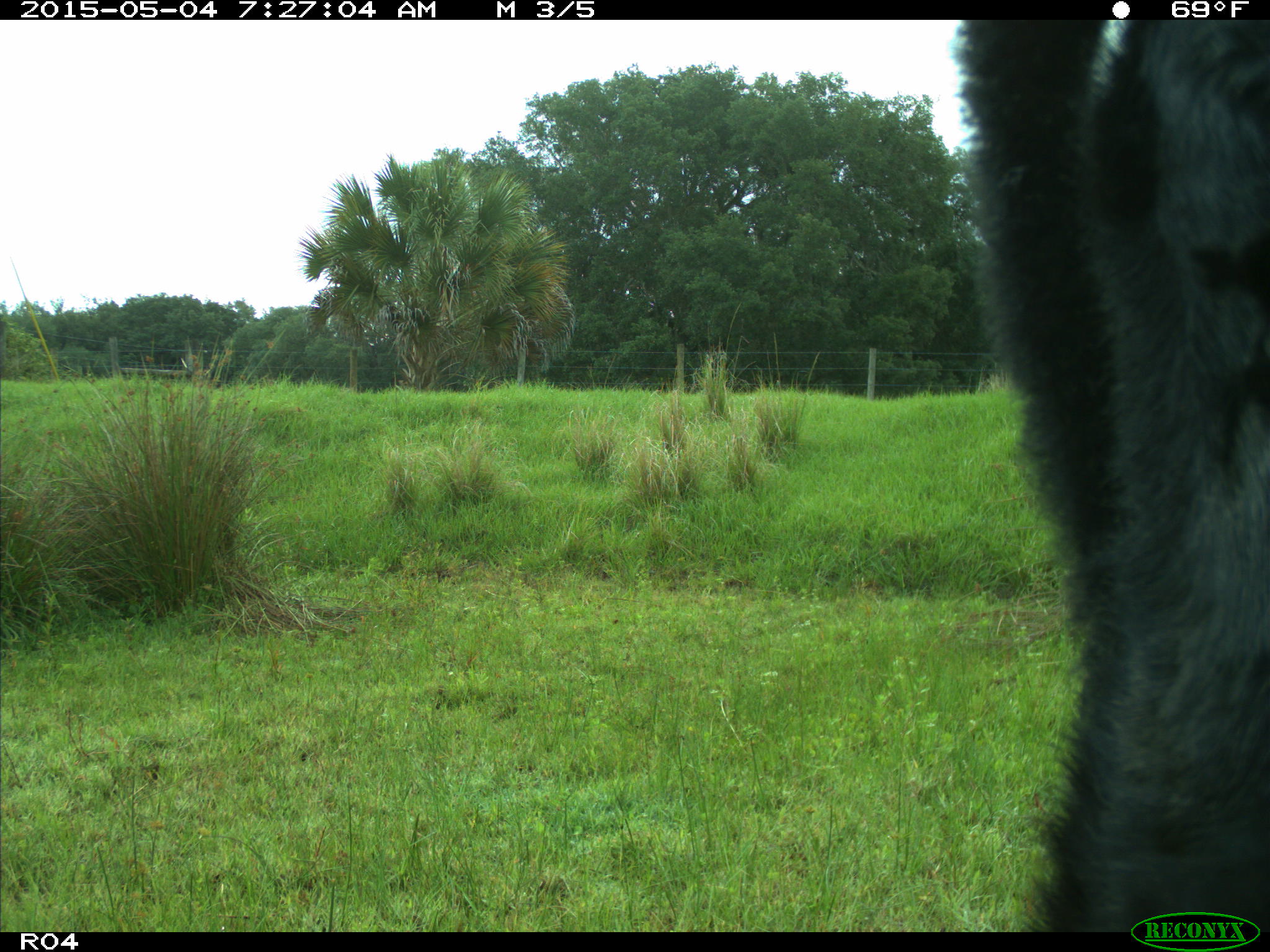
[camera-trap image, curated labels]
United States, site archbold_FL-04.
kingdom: Animalia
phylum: Chordata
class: Mammalia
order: Artiodactyla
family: Bovidae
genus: Bos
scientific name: Bos taurus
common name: domestic cow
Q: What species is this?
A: Bos taurus (domestic cow).